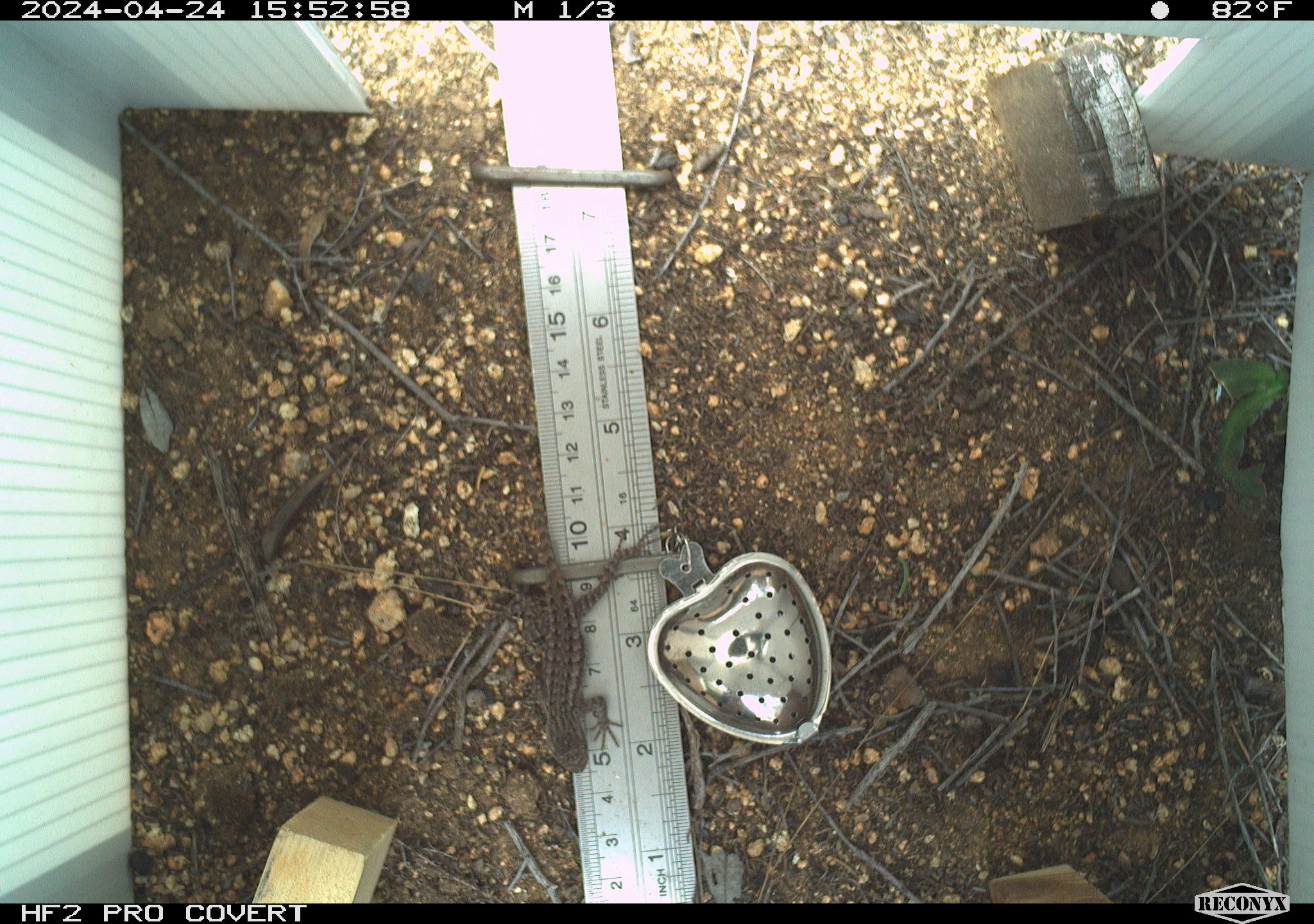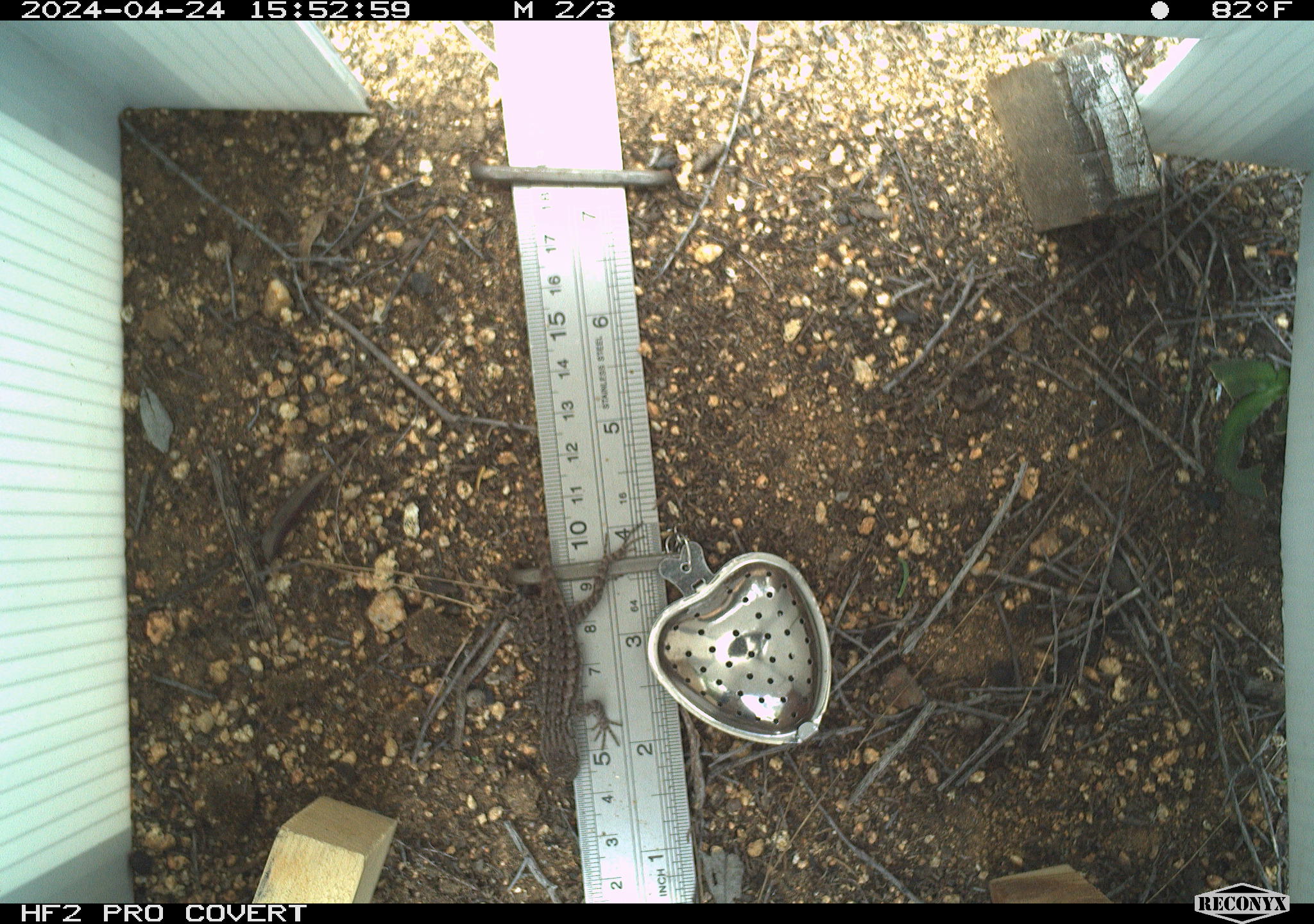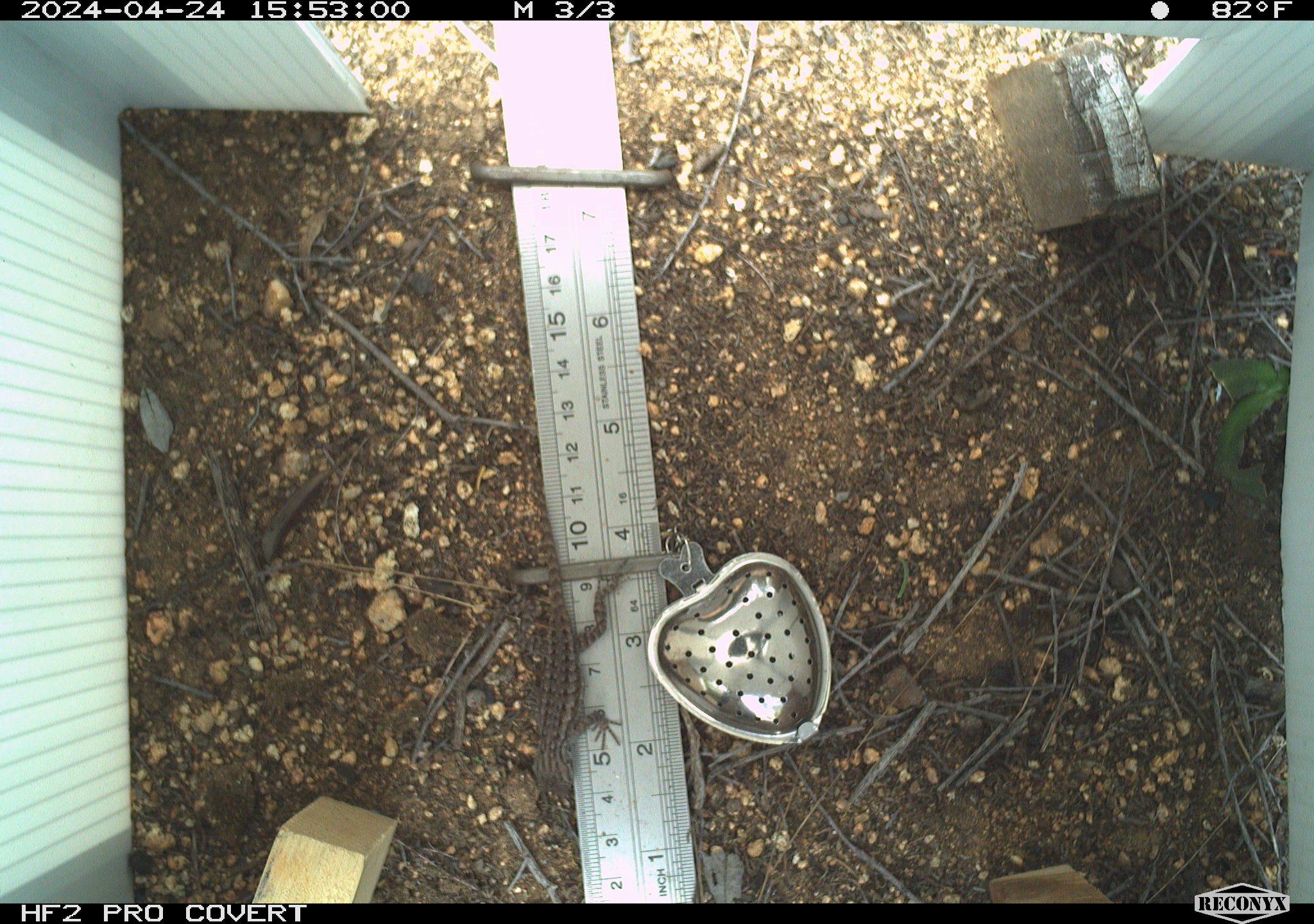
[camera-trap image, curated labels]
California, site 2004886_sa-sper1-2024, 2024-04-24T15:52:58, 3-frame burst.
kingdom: Animalia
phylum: Chordata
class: Reptilia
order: Squamata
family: Phrynosomatidae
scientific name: Phrynosomatidae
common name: phrynosomatid lizards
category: phrynosomatidae family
Phrynosomatidae family (phrynosomatid lizards) (Phrynosomatidae).